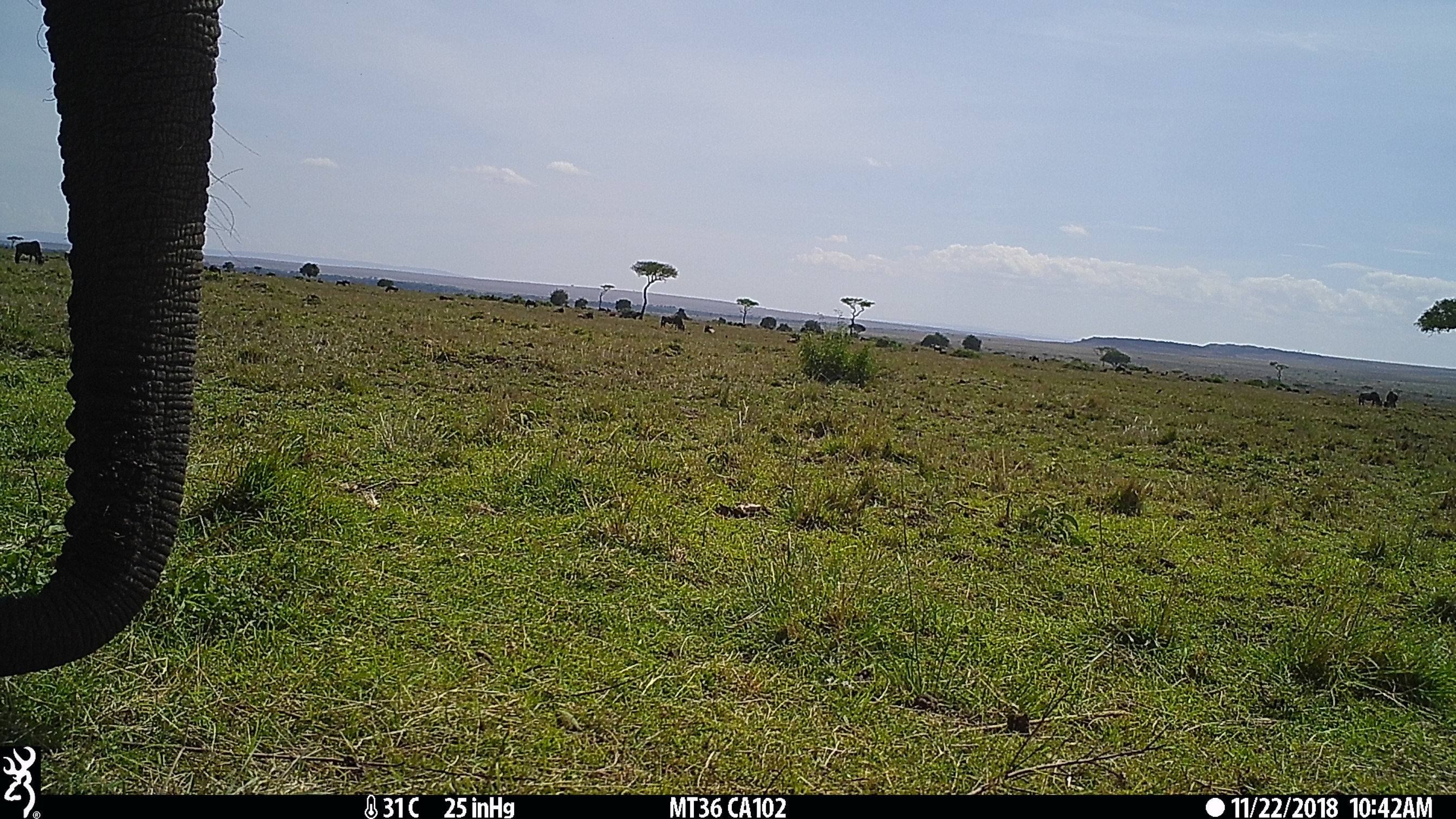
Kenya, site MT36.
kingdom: Animalia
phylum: Chordata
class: Mammalia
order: Proboscidea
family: Elephantidae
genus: Loxodonta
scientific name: Loxodonta africana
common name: elephant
Elephant (Loxodonta africana).